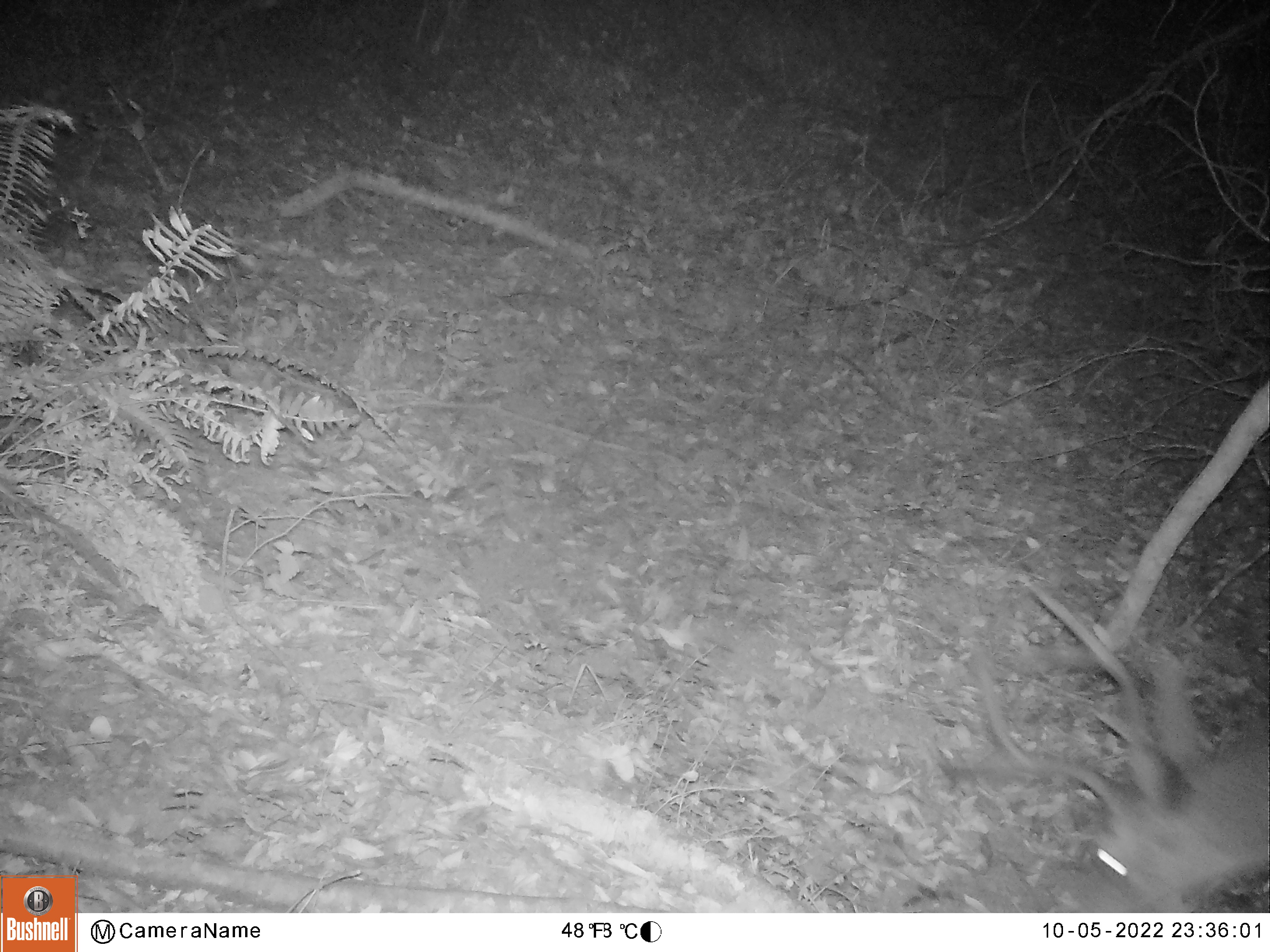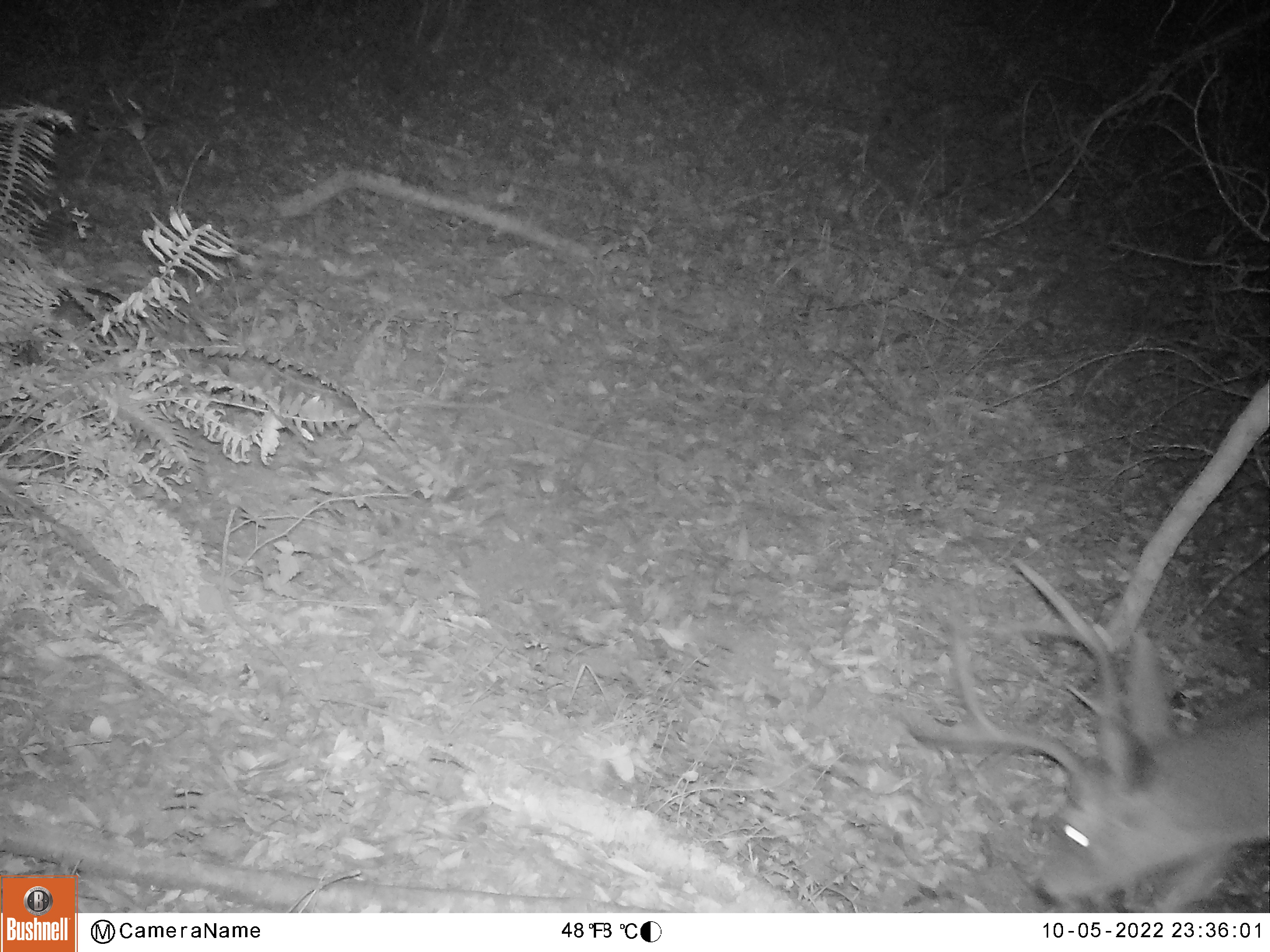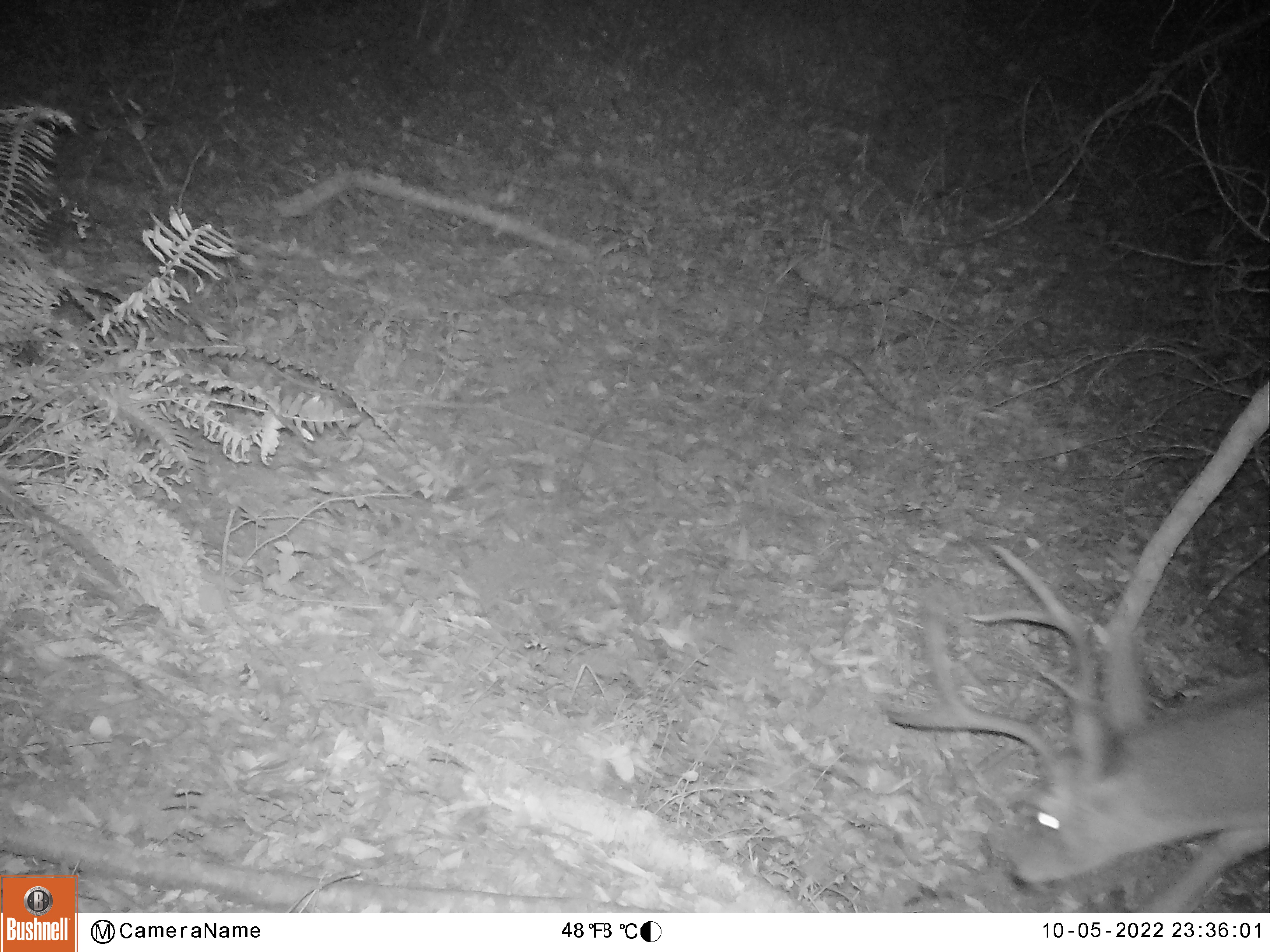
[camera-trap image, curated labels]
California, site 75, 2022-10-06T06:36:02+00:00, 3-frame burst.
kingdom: Animalia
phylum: Chordata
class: Mammalia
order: Artiodactyla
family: Cervidae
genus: Odocoileus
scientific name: Odocoileus hemionus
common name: mule deer